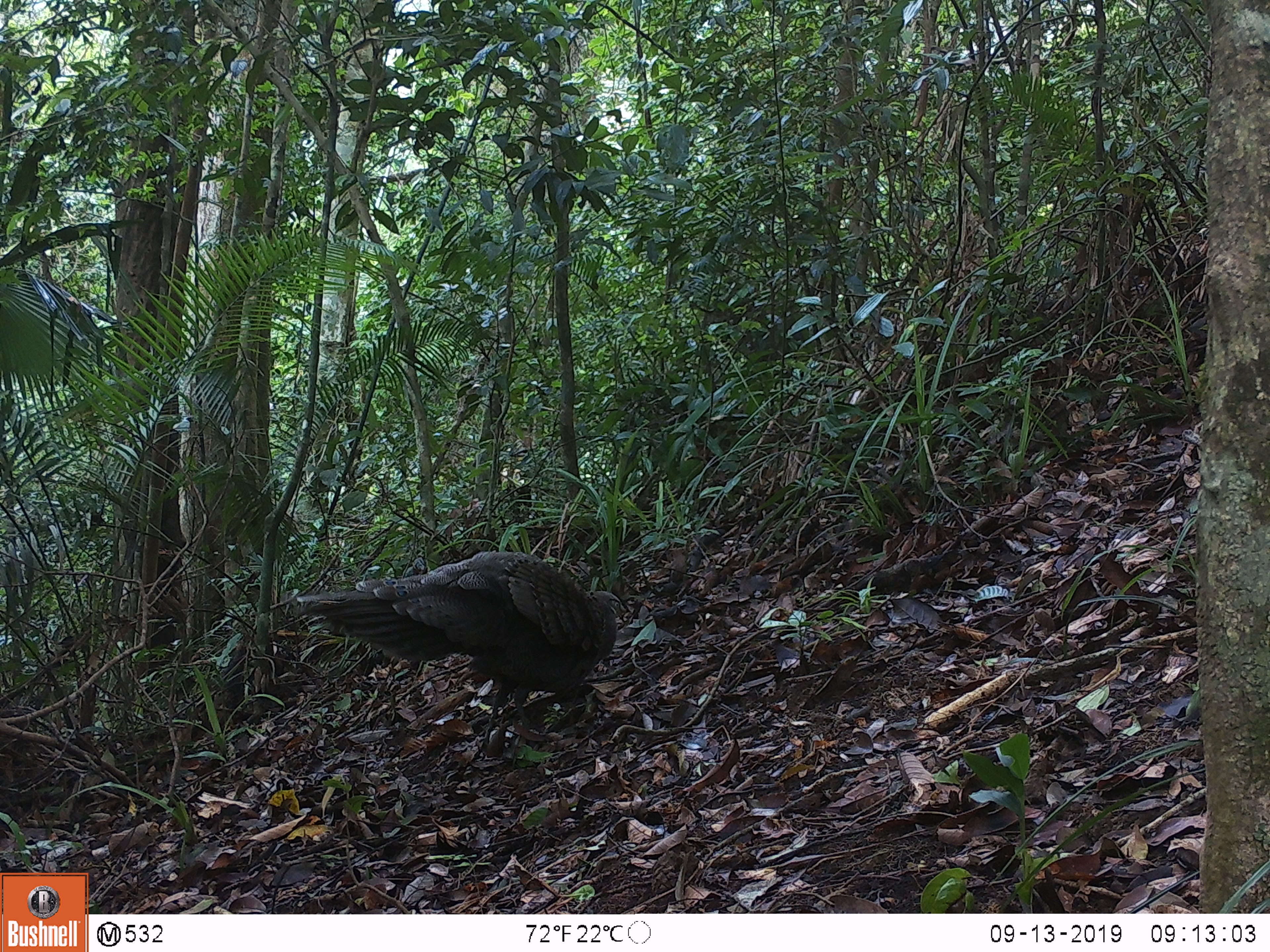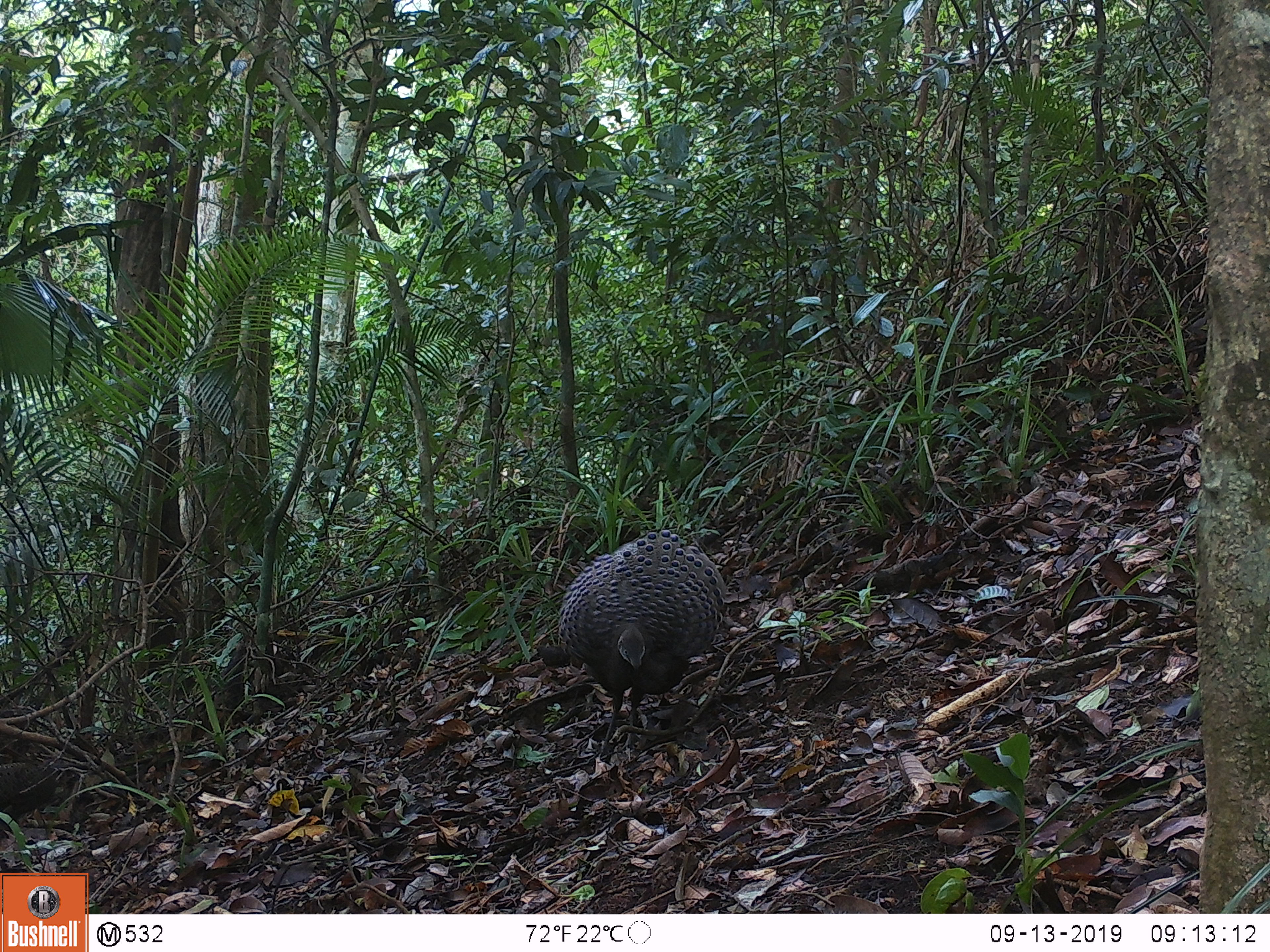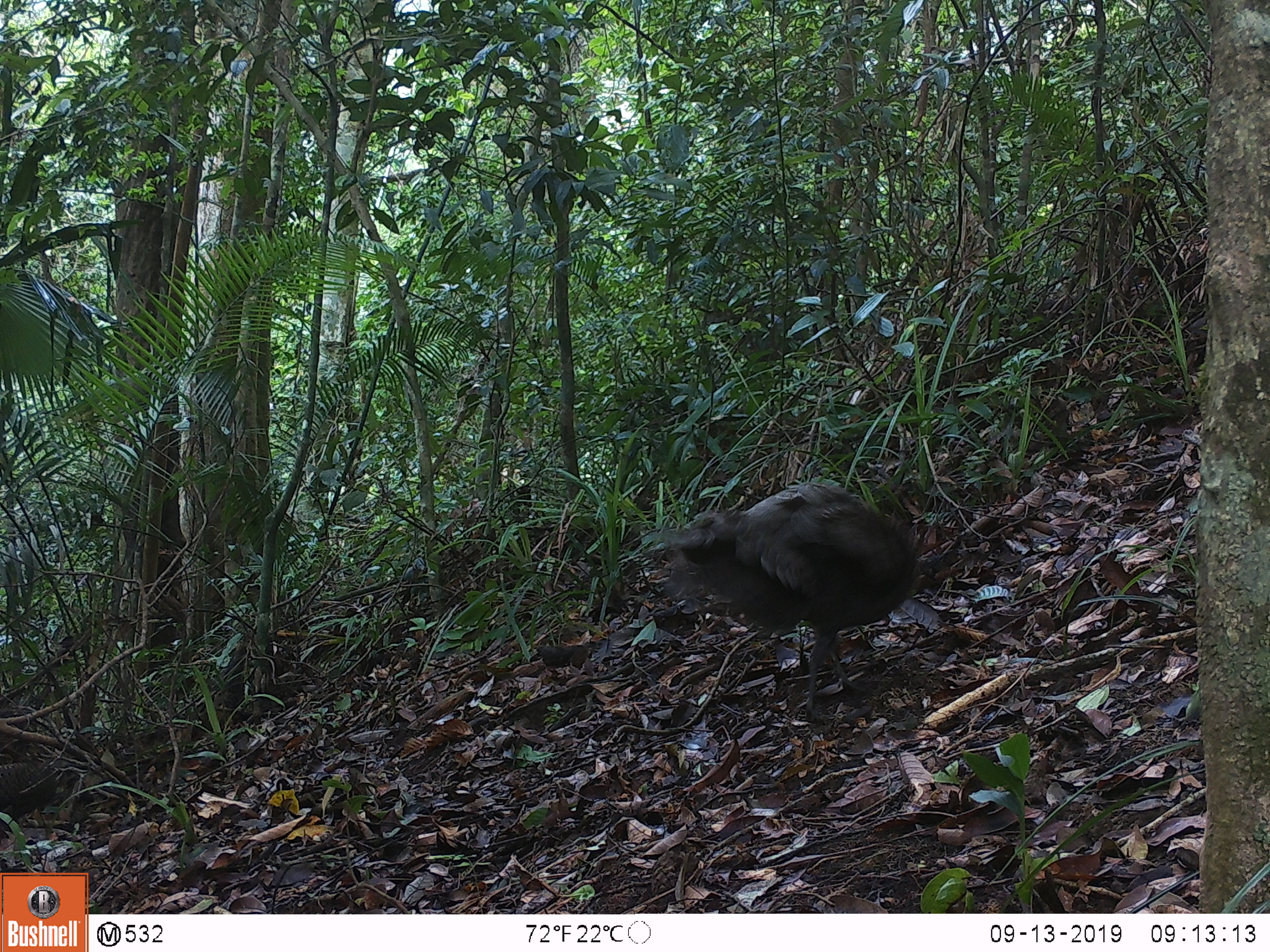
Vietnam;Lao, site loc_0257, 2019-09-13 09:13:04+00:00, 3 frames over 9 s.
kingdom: Animalia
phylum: Chordata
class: Aves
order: Galliformes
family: Phasianidae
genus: Polyplectron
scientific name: Polyplectron bicalcaratum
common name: gray peacock-pheasant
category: grey peacock pheasant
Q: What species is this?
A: Grey peacock pheasant (gray peacock-pheasant) (Polyplectron bicalcaratum).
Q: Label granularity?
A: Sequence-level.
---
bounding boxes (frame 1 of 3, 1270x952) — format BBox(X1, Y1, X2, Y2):
grey peacock pheasant: BBox(290, 548, 628, 758)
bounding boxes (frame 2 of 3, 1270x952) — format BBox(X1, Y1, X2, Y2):
grey peacock pheasant: BBox(531, 523, 729, 767); BBox(0, 757, 81, 839)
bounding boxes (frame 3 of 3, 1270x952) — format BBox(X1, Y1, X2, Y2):
grey peacock pheasant: BBox(653, 482, 917, 725); BBox(0, 757, 81, 839)